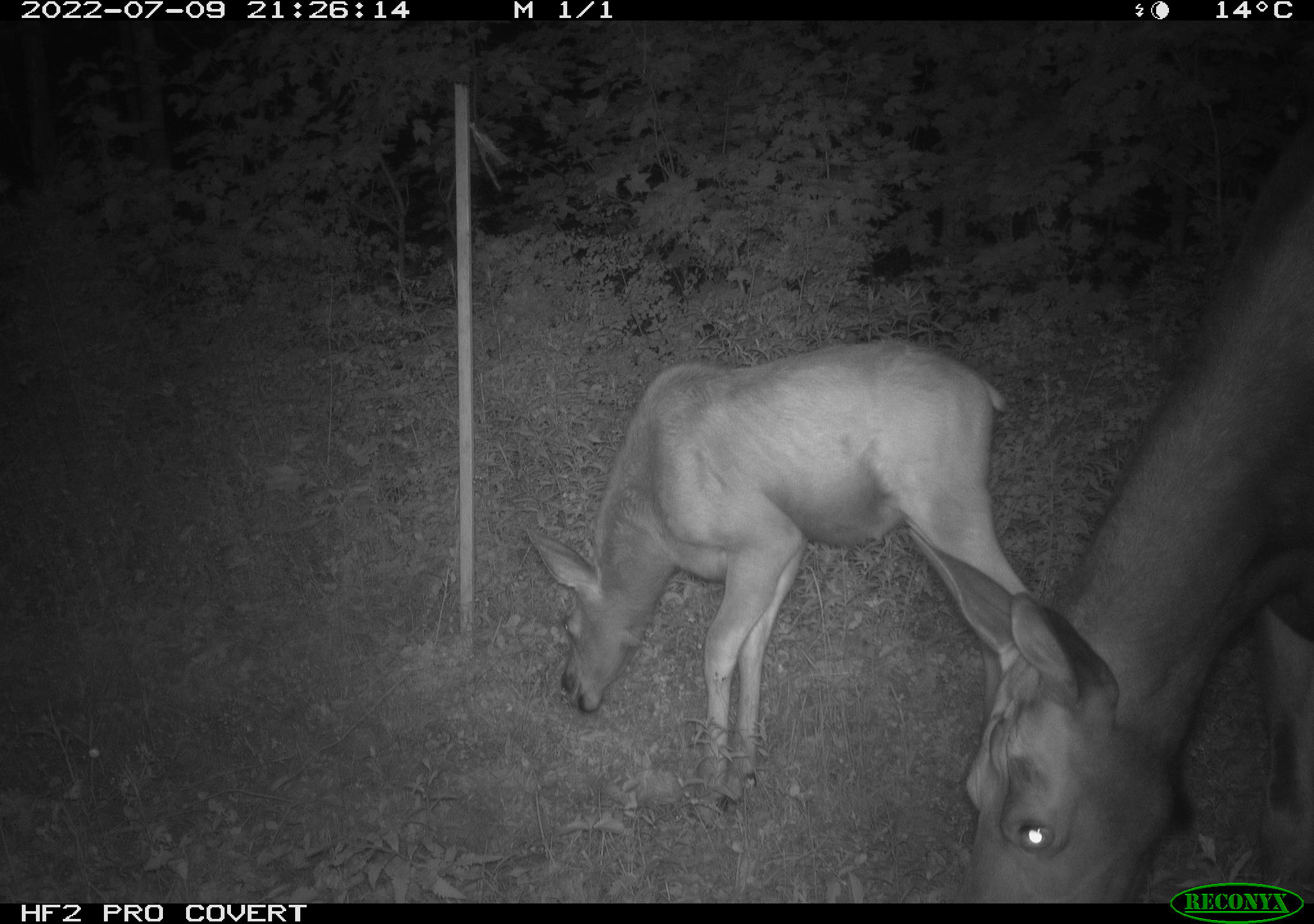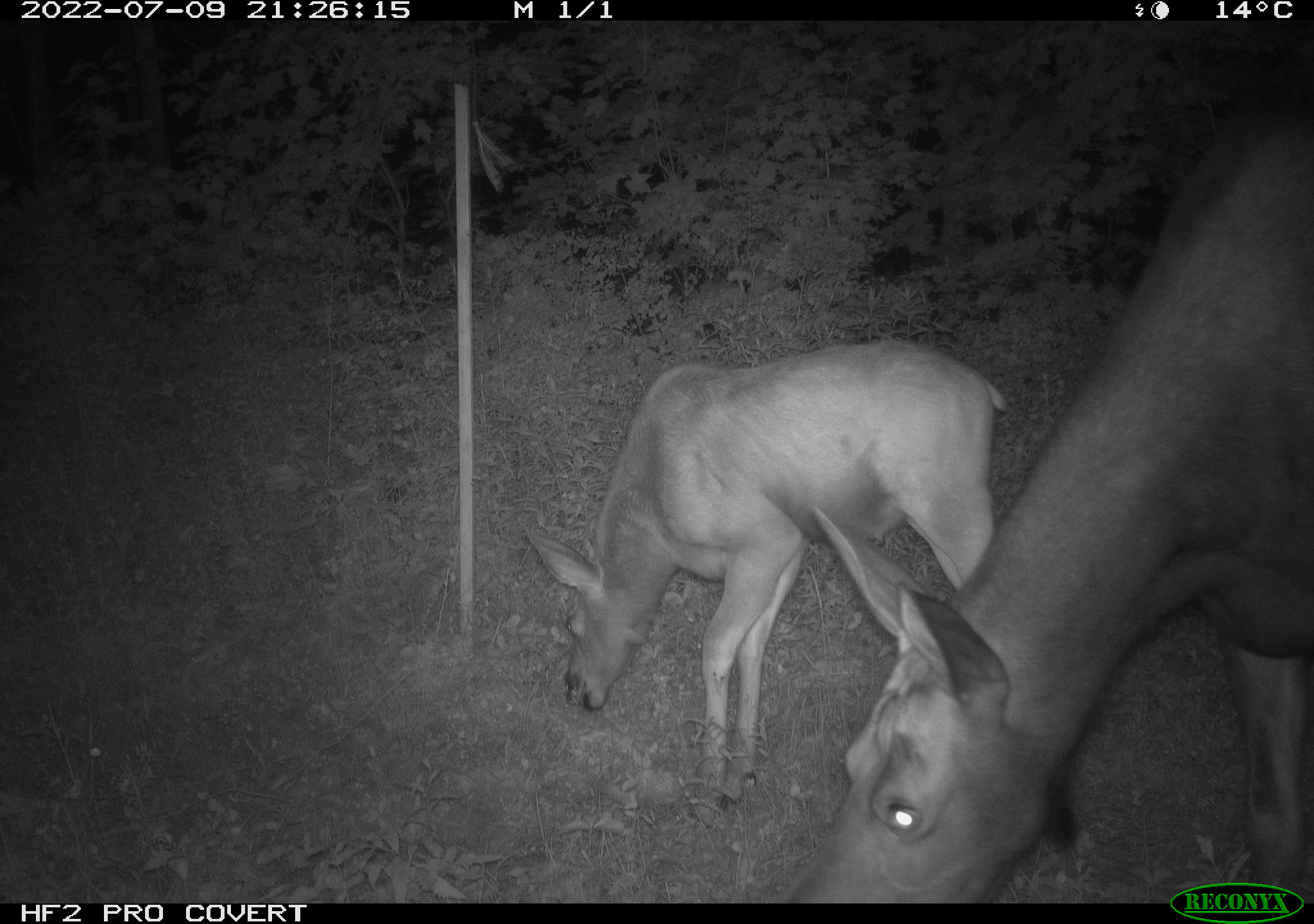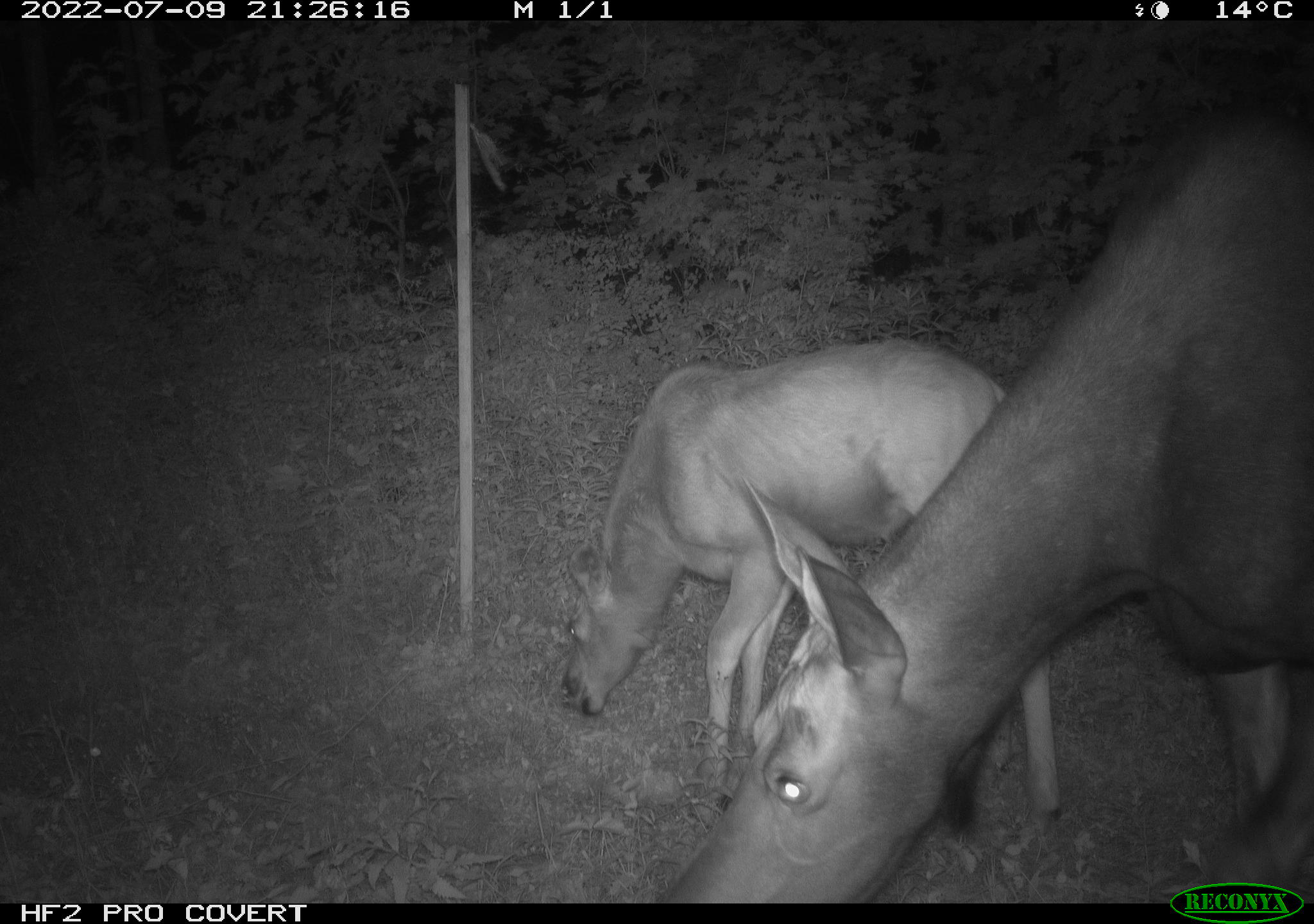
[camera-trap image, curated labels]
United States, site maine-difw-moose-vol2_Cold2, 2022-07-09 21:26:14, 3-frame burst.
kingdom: Animalia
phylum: Chordata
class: Mammalia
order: Artiodactyla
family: Cervidae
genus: Alces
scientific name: Alces alces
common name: moose